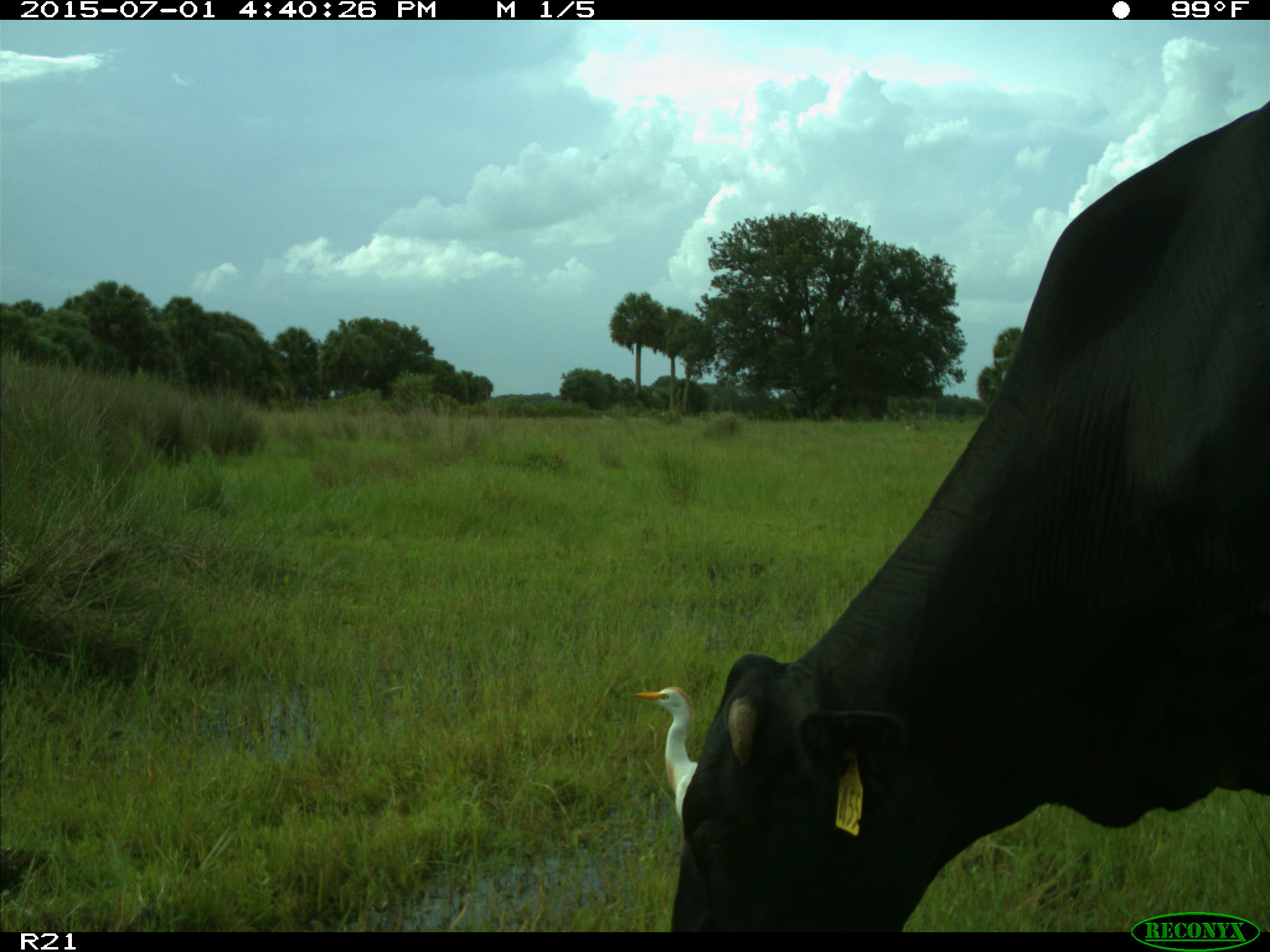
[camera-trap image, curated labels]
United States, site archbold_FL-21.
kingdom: Animalia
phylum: Chordata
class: Mammalia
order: Artiodactyla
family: Bovidae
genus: Bos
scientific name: Bos taurus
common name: domestic cow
Bos taurus (domestic cow).